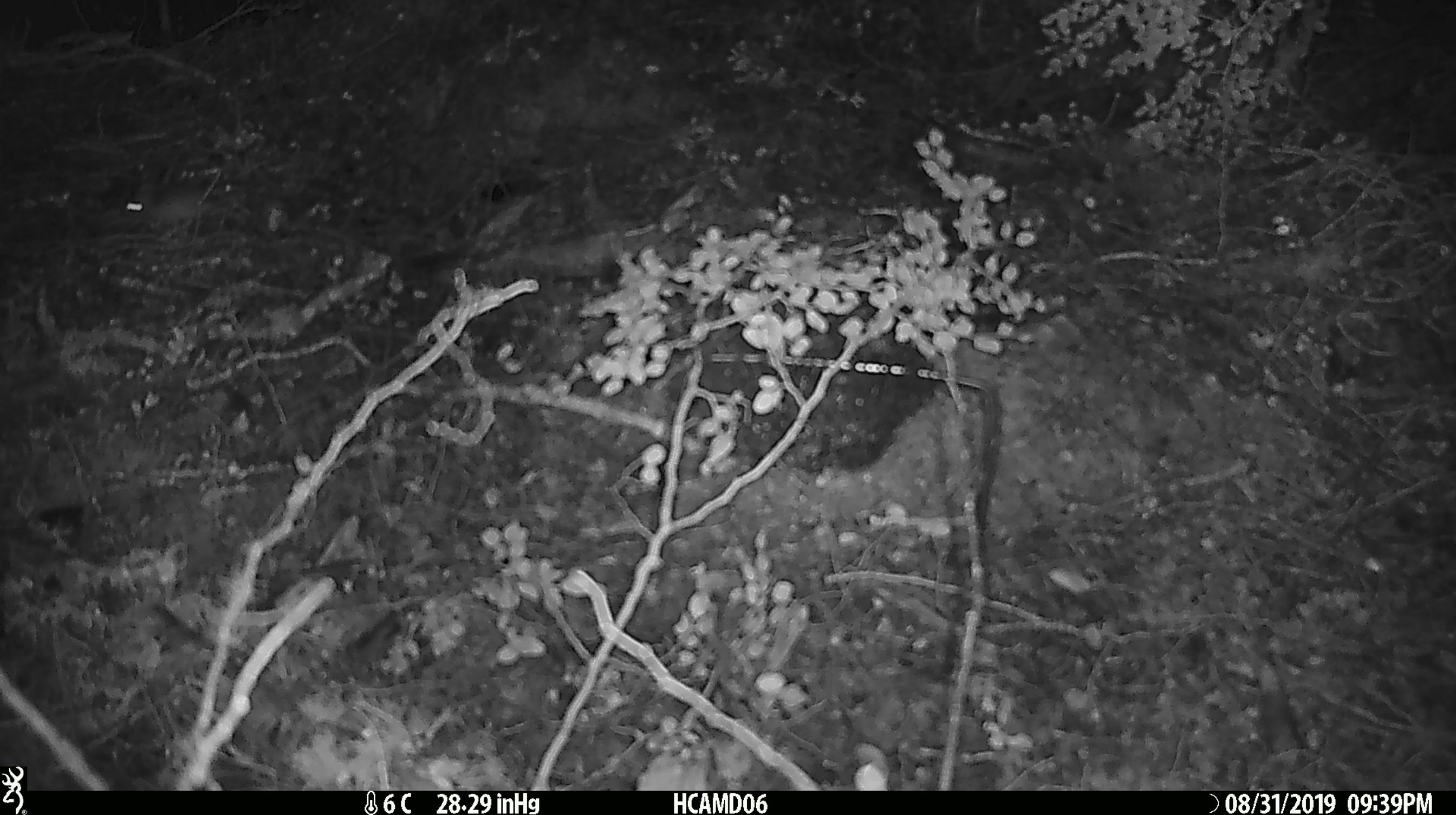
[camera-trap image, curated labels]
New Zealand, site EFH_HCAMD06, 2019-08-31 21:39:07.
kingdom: Animalia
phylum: Chordata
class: Mammalia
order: Rodentia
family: Muridae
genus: Mus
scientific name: Mus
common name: mouse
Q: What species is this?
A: Mouse (Mus).